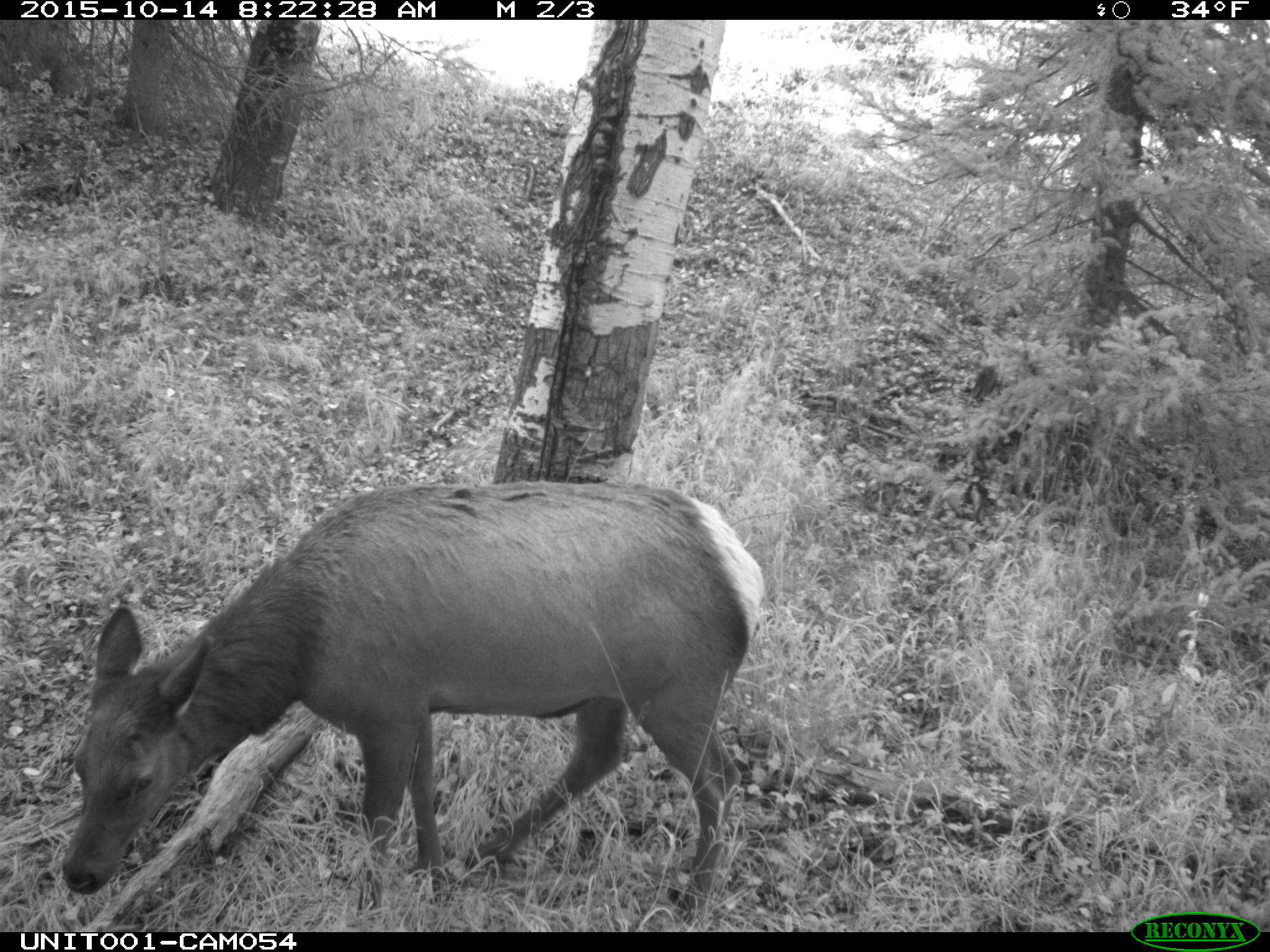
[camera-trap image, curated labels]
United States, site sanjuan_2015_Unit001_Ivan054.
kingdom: Animalia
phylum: Chordata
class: Mammalia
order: Artiodactyla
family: Cervidae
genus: Cervus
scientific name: Cervus elaphus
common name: red deer